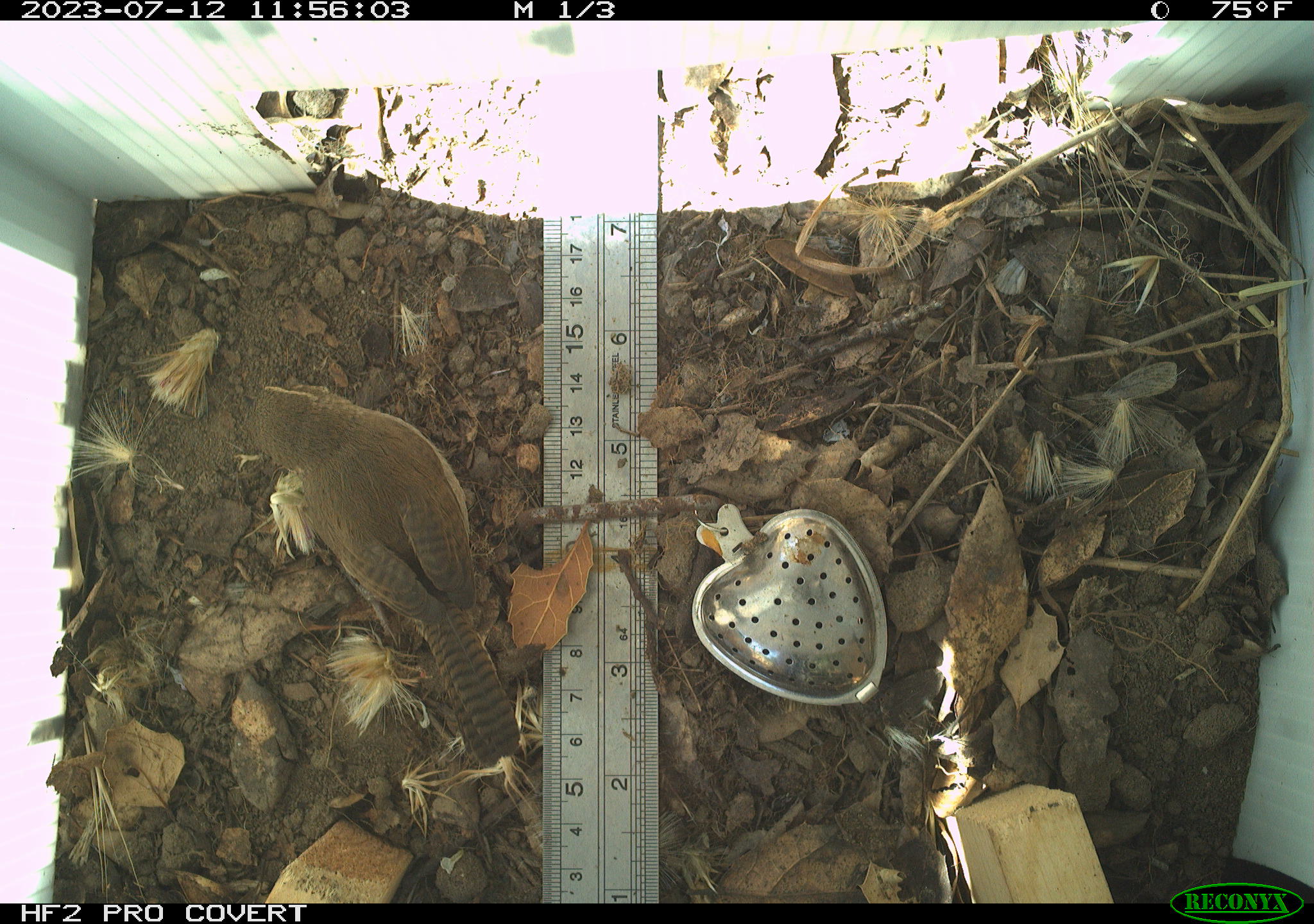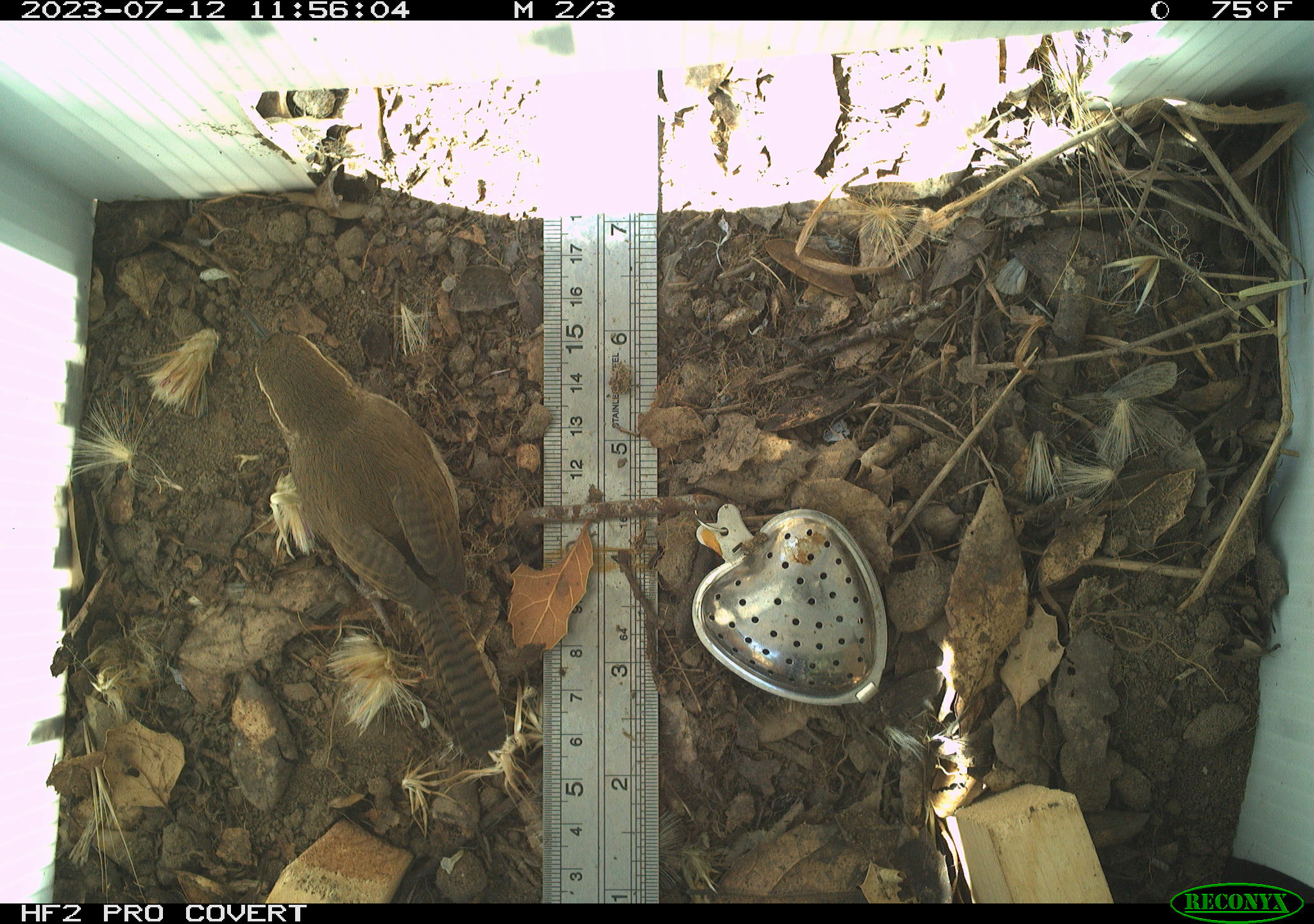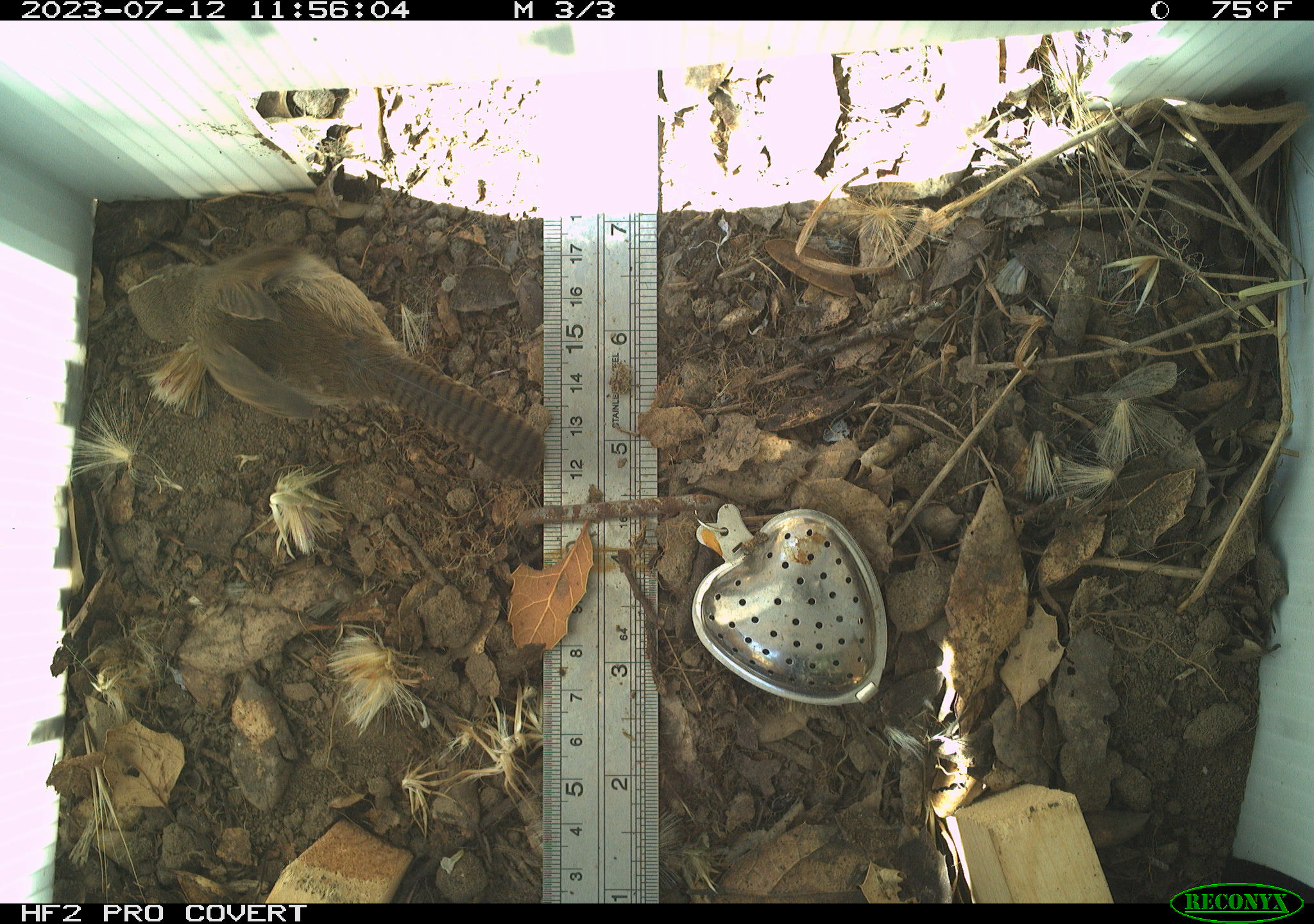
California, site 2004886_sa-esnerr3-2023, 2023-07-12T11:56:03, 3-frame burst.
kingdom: Animalia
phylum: Chordata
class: Aves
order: Passeriformes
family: Troglodytidae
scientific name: Troglodytidae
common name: wren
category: troglodytidae family